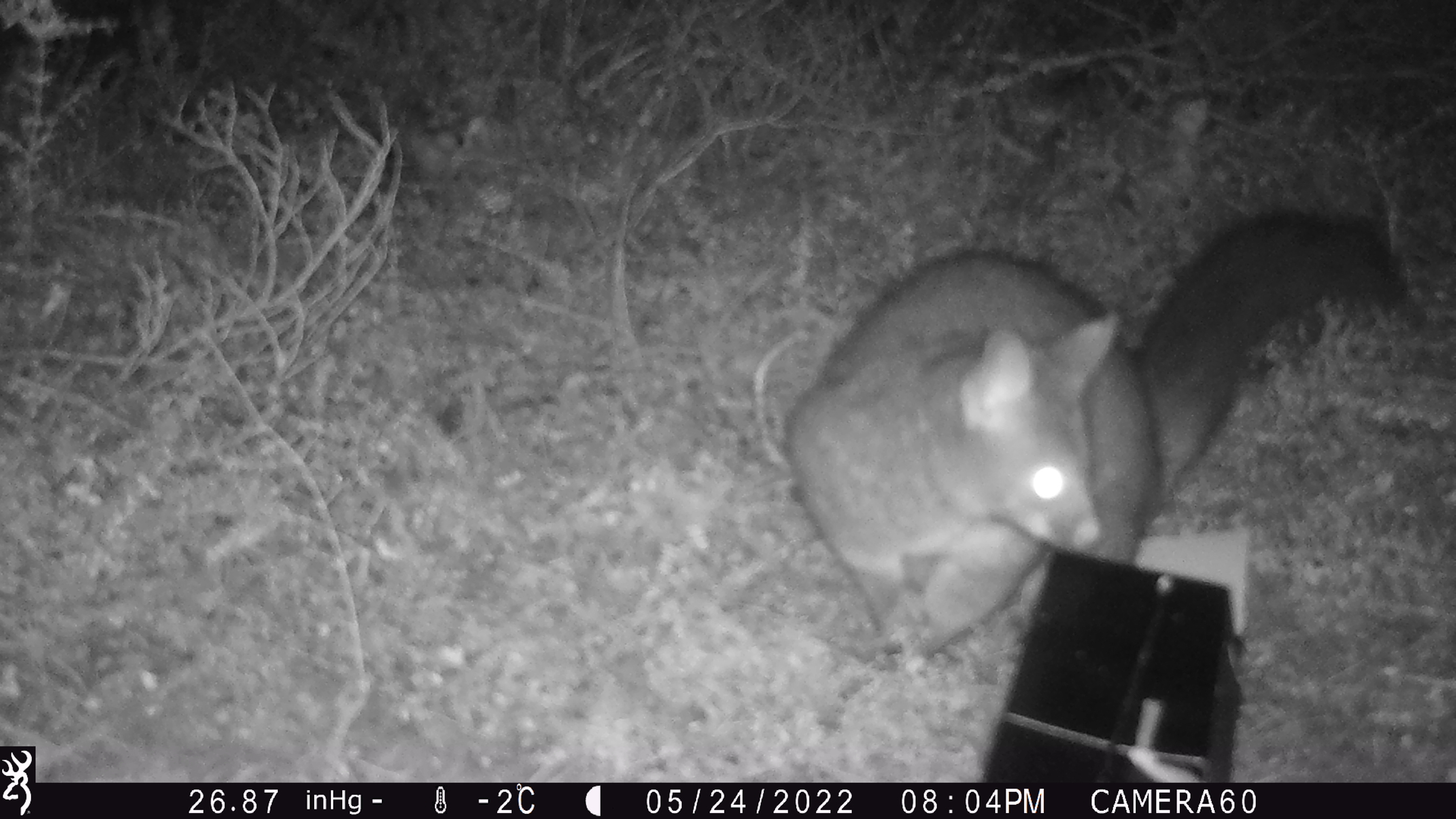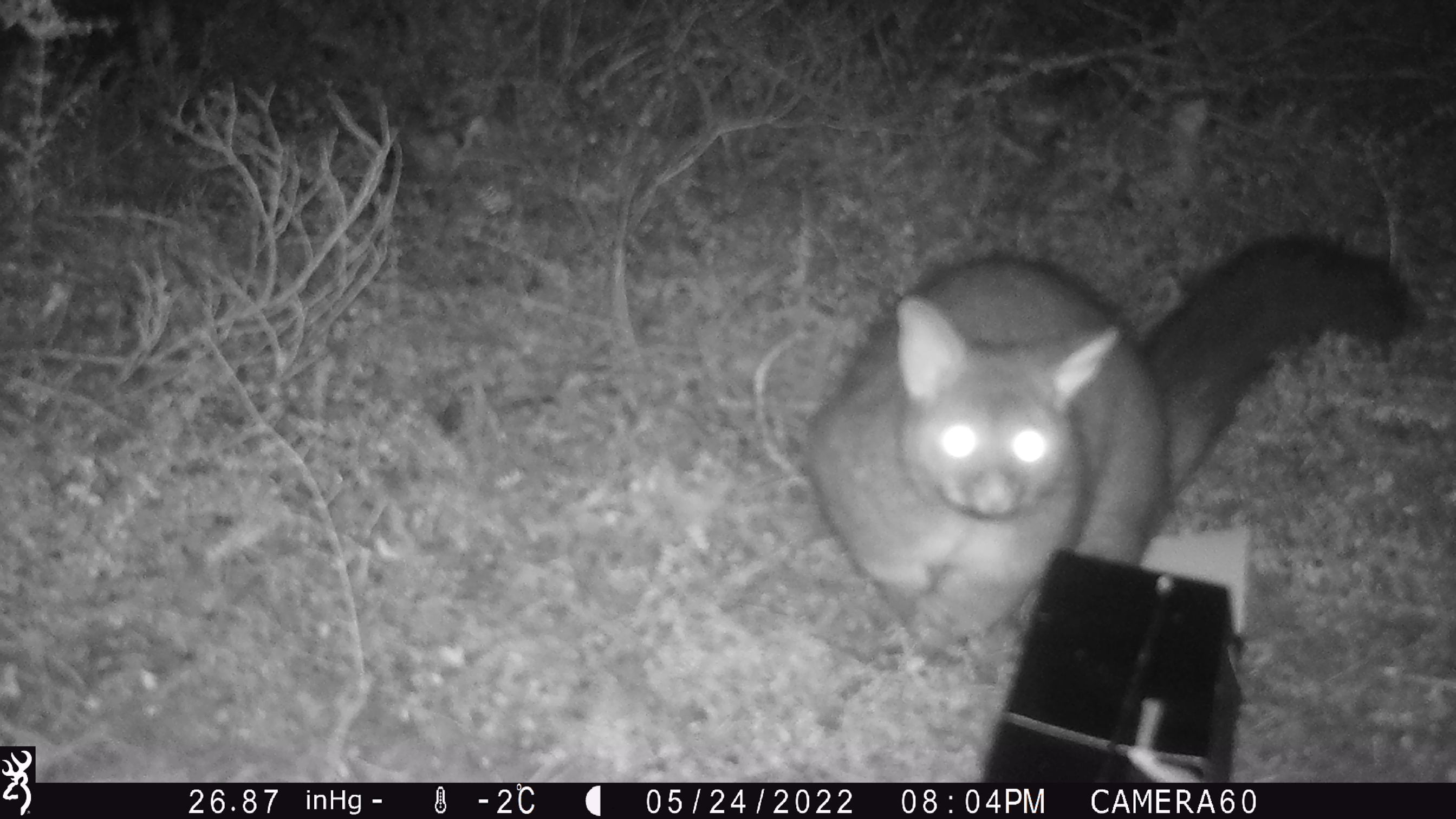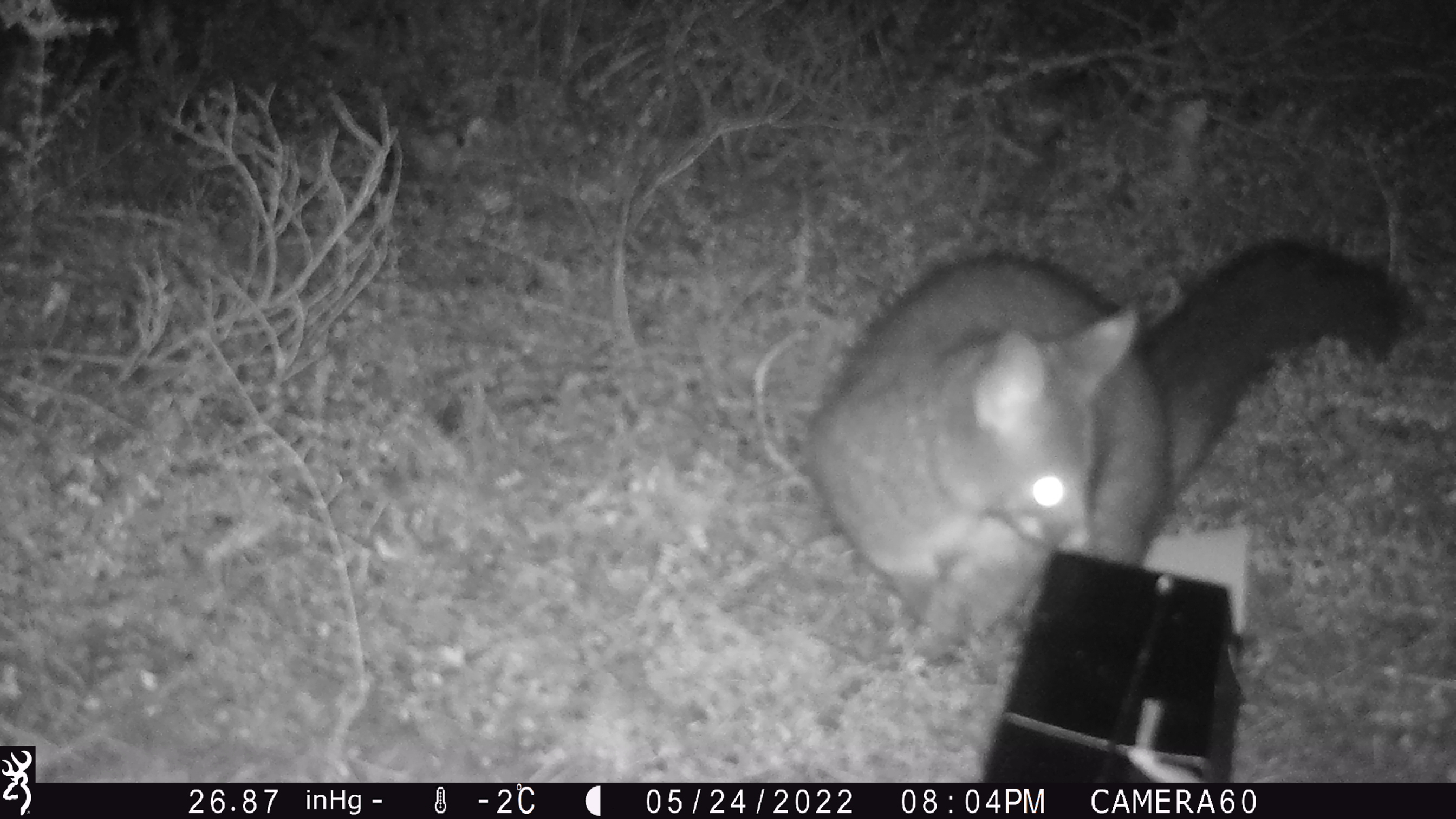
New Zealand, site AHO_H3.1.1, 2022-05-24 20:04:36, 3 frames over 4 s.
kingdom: Animalia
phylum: Chordata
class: Mammalia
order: Diprotodontia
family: Phalangeridae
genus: Trichosurus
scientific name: Trichosurus vulpecula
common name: common brushtail possum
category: possum